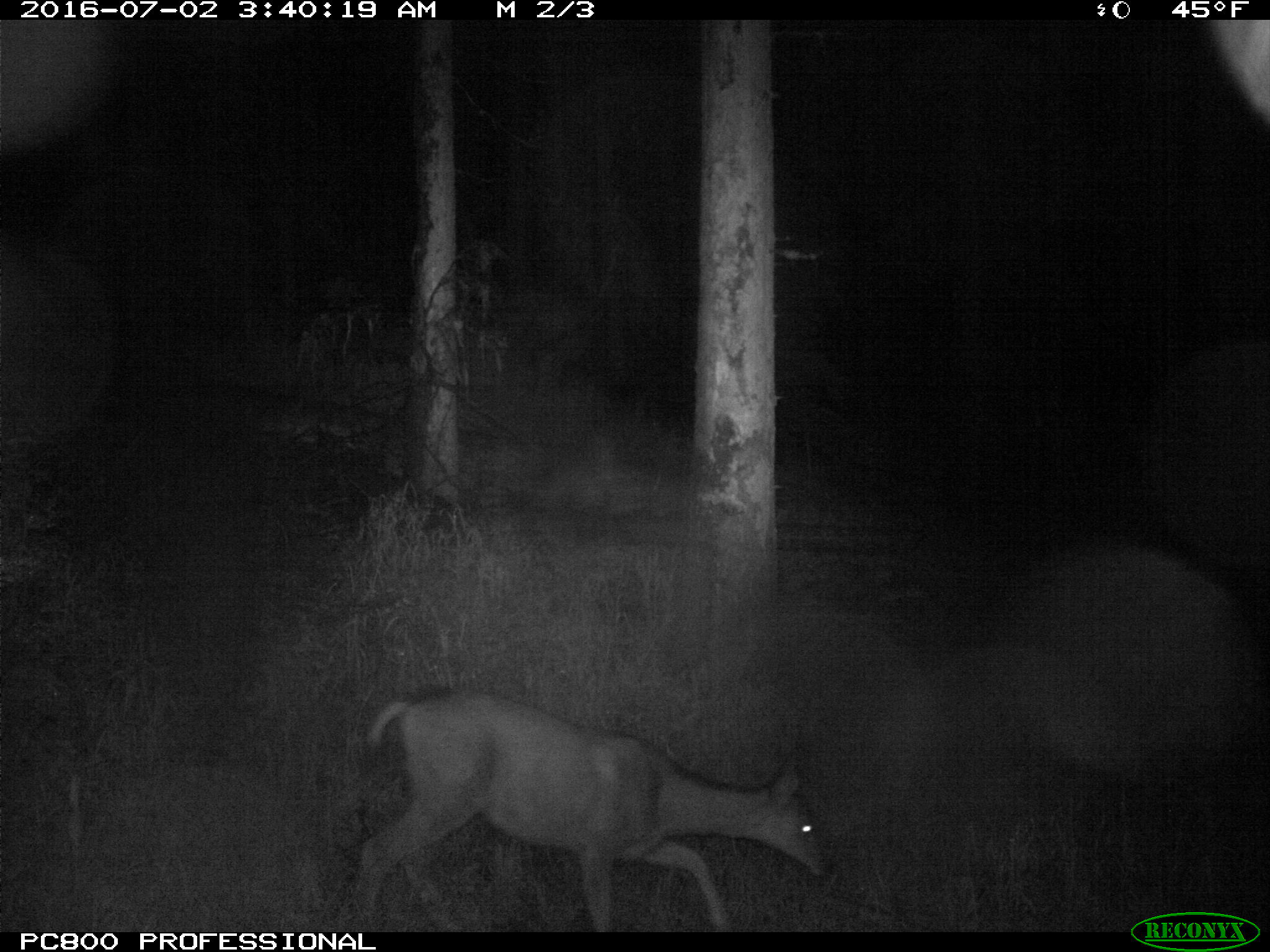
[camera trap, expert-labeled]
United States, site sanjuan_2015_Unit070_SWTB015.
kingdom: Animalia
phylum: Chordata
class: Mammalia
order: Artiodactyla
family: Cervidae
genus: Odocoileus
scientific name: Odocoileus hemionus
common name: mule deer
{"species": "Odocoileus hemionus (mule deer)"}